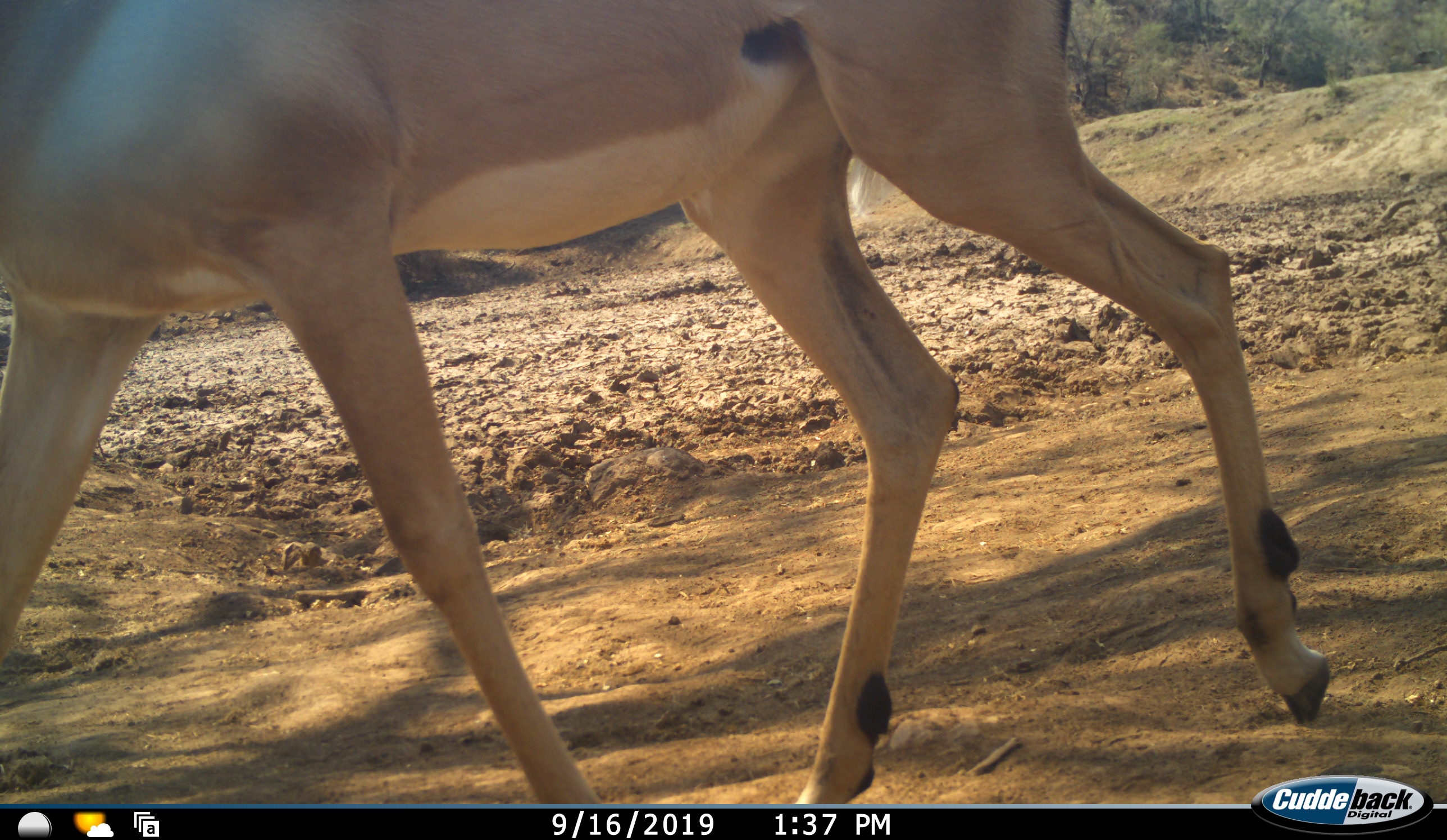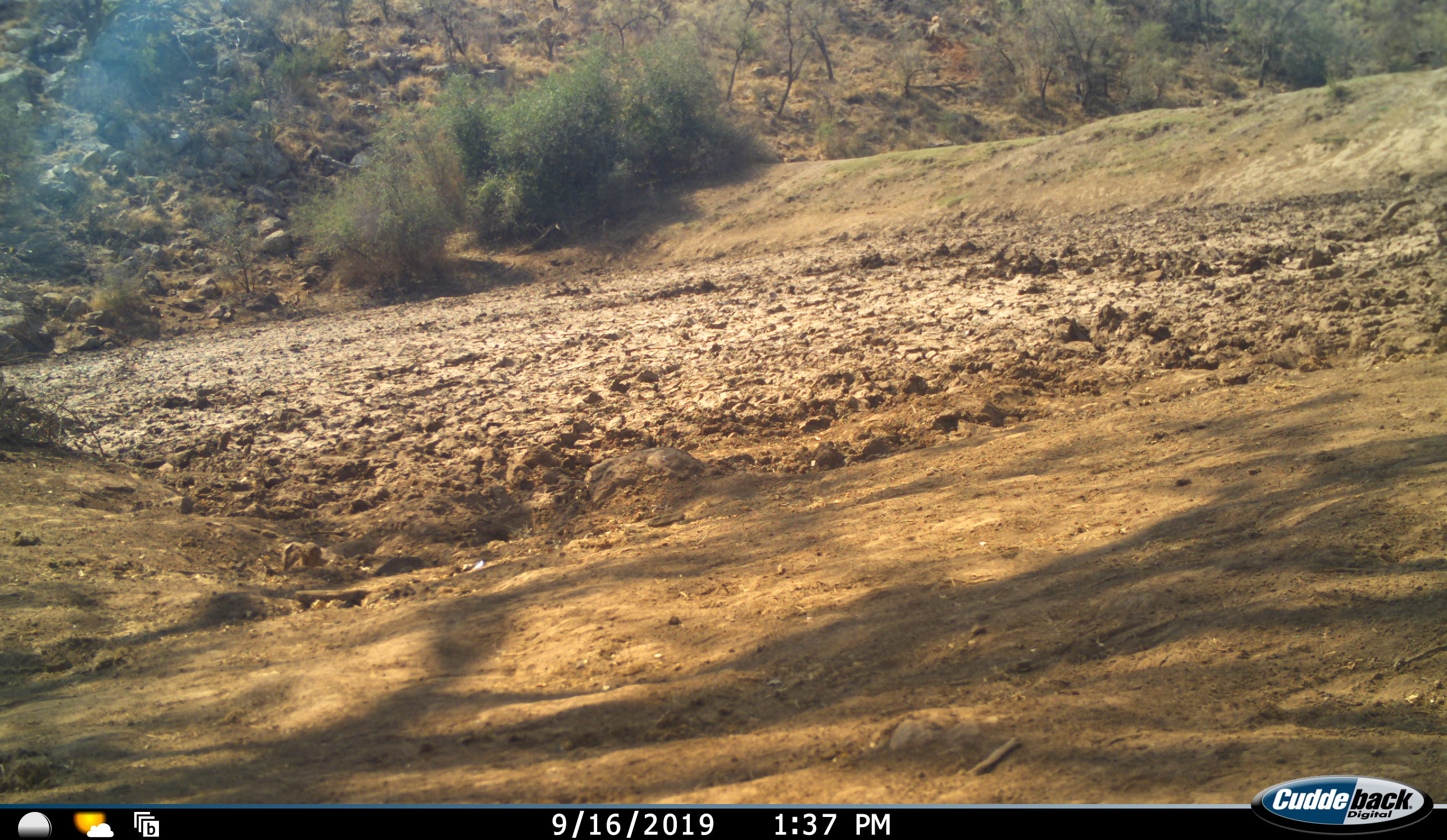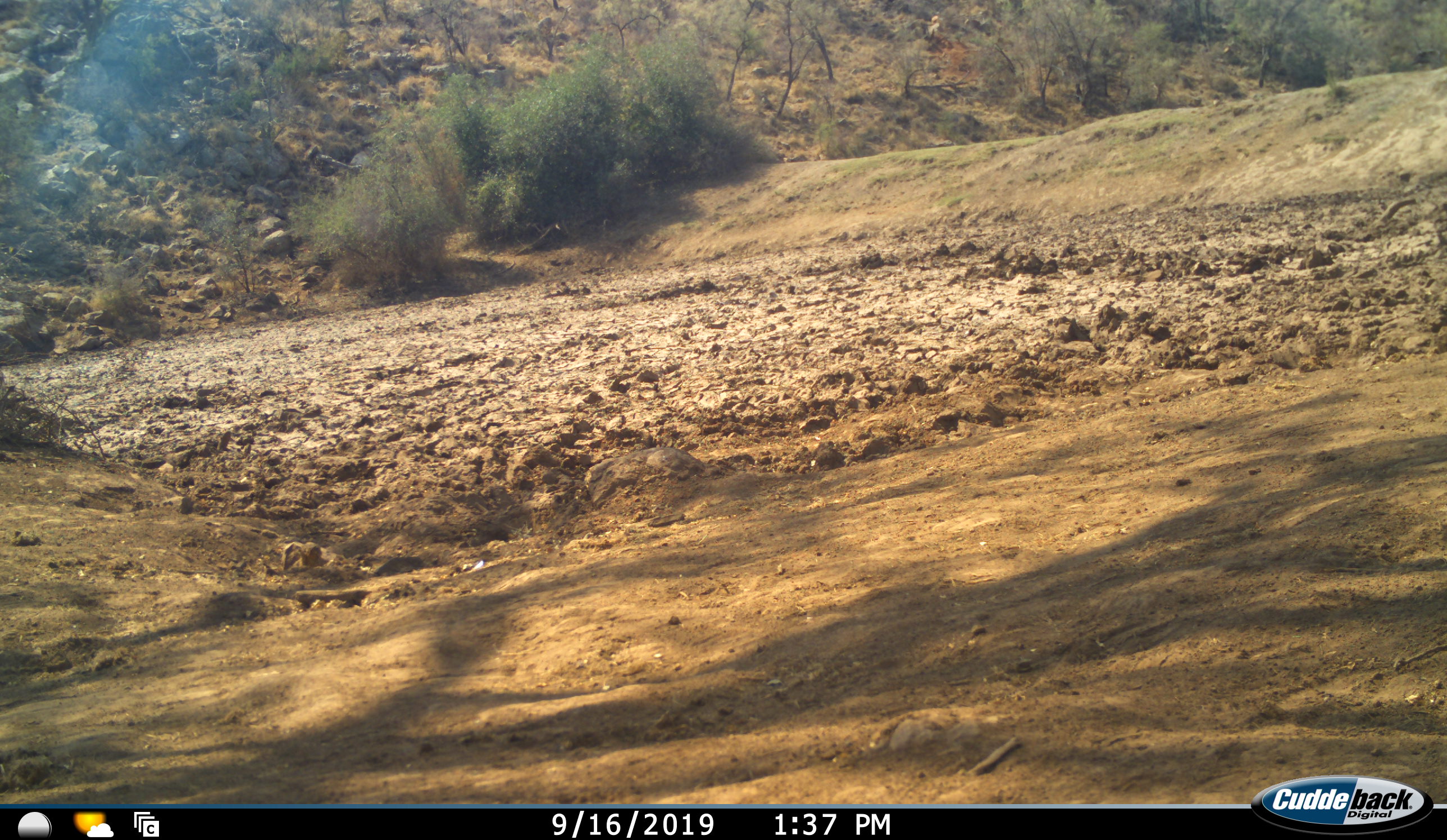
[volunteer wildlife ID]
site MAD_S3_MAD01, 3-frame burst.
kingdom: Animalia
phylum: Chordata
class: Mammalia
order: Artiodactyla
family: Bovidae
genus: Aepyceros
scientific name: Aepyceros melampus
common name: impala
Impala (Aepyceros melampus), count 1. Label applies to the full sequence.